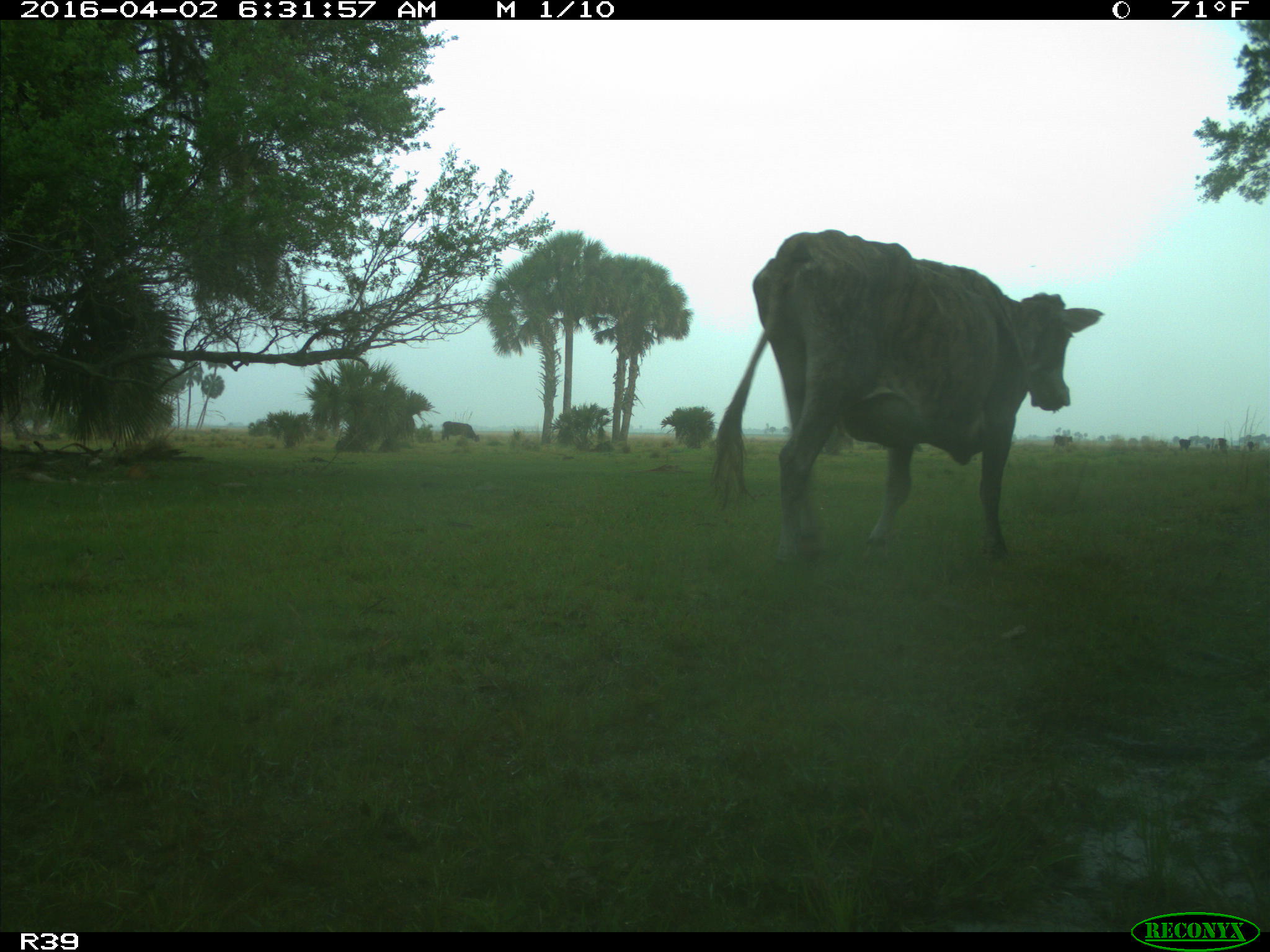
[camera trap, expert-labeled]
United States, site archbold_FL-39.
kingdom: Animalia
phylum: Chordata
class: Mammalia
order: Artiodactyla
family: Bovidae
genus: Bos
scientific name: Bos taurus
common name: domestic cow